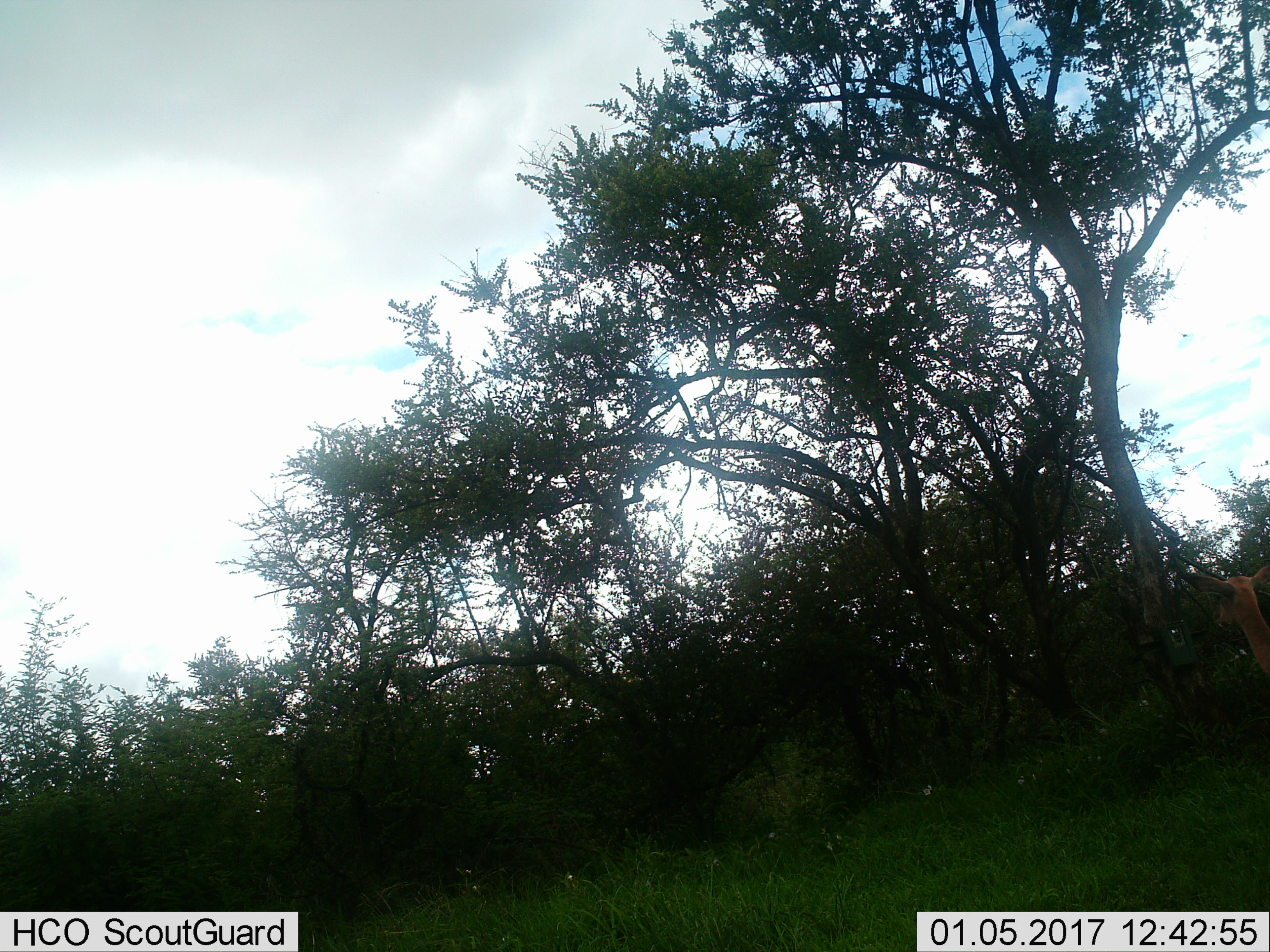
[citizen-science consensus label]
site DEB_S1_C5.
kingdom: Animalia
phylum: Chordata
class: Mammalia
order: Artiodactyla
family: Bovidae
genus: Aepyceros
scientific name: Aepyceros melampus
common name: impala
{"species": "impala (Aepyceros melampus)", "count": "1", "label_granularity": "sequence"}